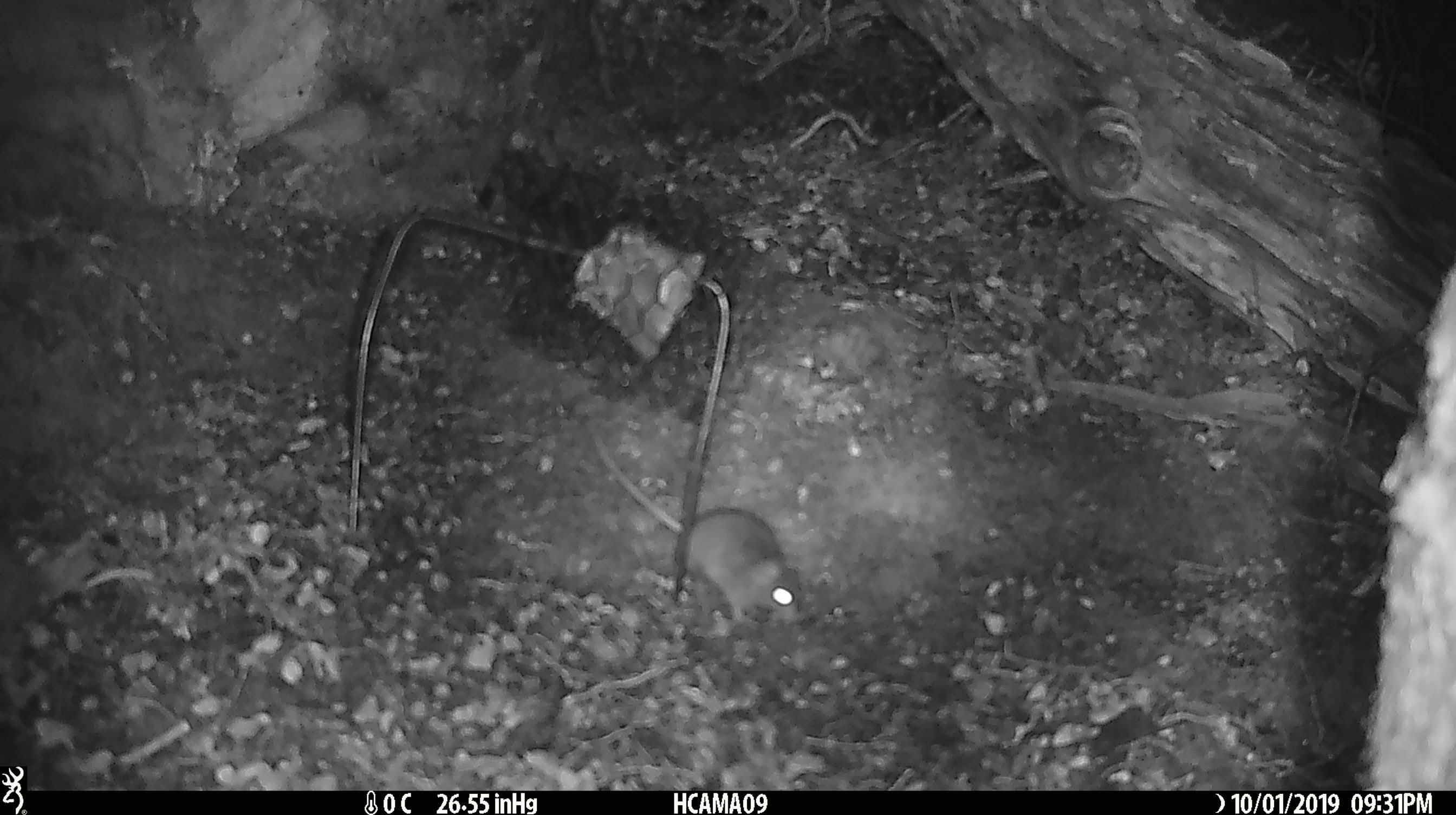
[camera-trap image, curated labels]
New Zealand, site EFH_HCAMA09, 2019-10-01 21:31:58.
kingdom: Animalia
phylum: Chordata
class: Mammalia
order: Rodentia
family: Muridae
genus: Mus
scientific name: Mus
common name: mouse